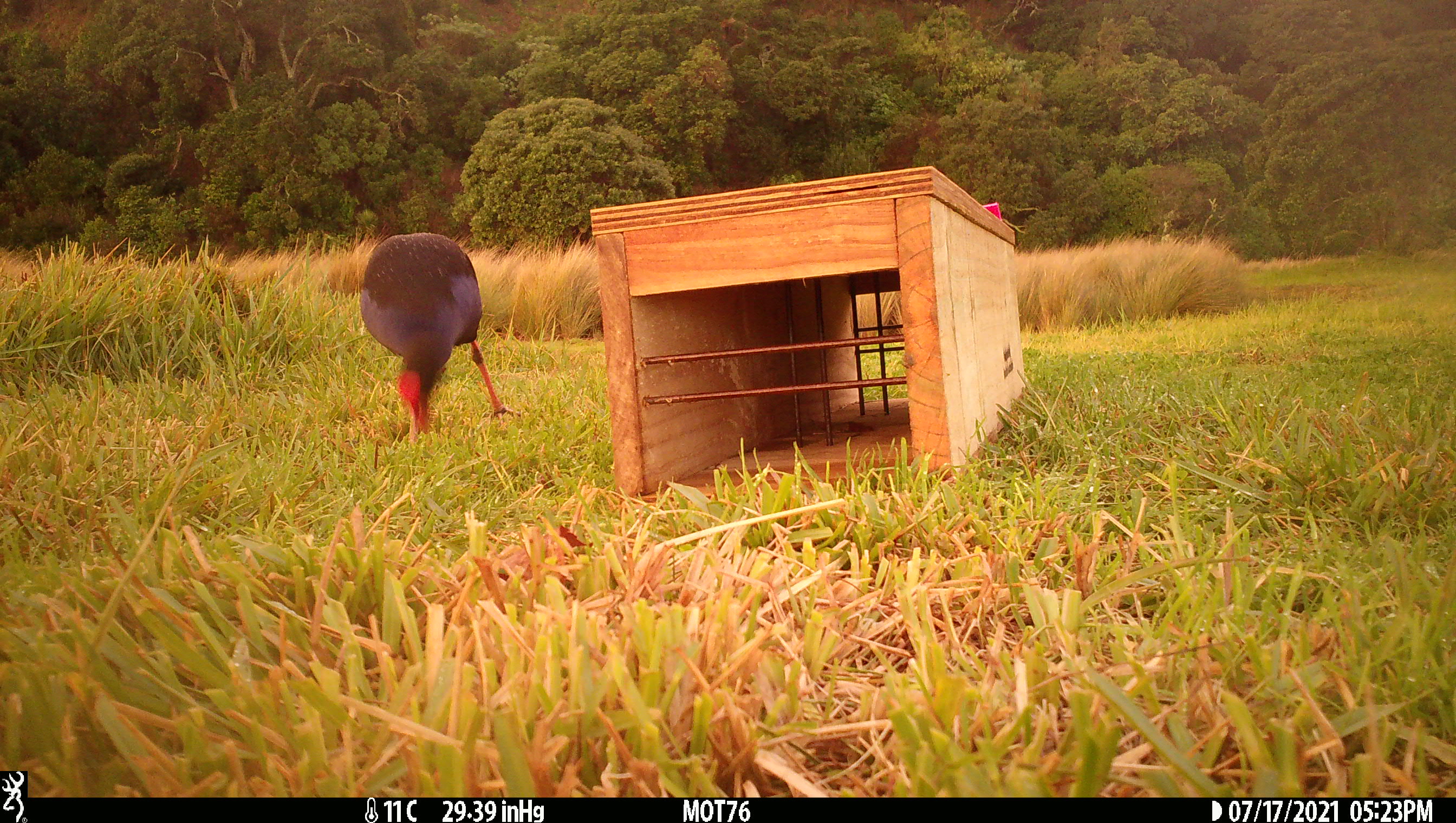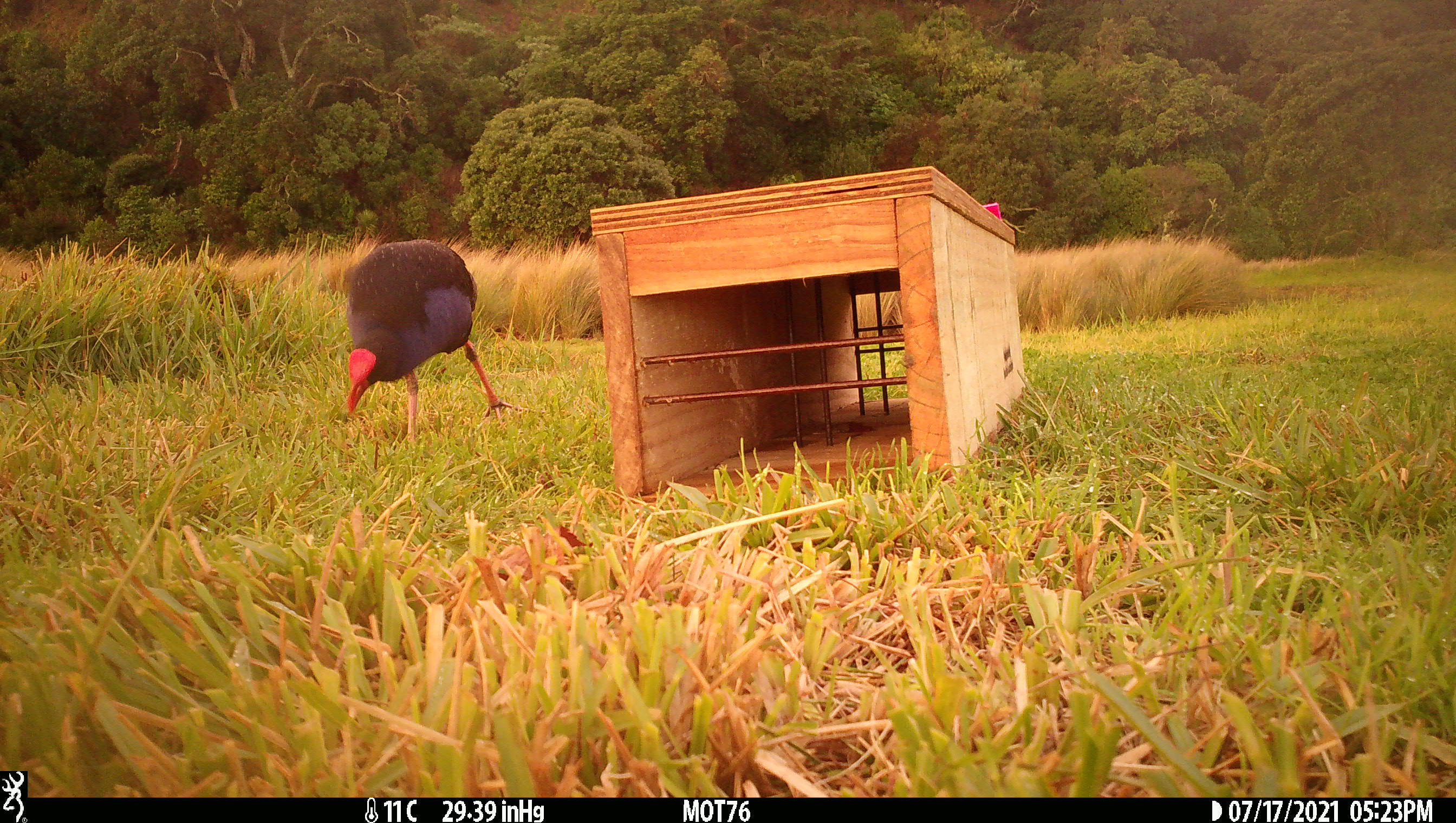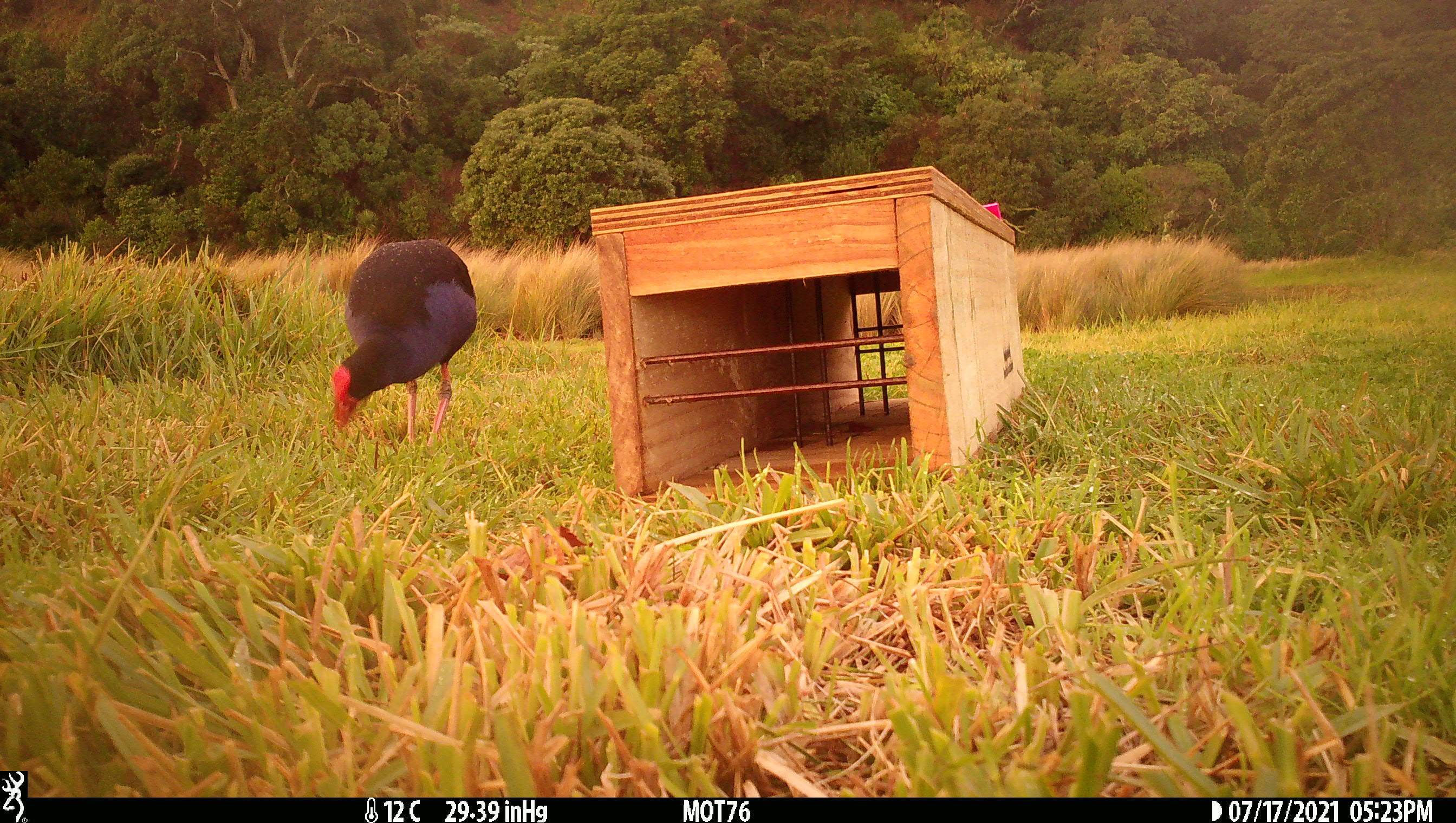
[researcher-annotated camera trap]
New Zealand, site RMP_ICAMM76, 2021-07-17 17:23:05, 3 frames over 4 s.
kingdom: Animalia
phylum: Chordata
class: Aves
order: Gruiformes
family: Rallidae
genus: Porphyrio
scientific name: Porphyrio melanotus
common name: australasian swamphen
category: pukeko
Pukeko (australasian swamphen) (Porphyrio melanotus).